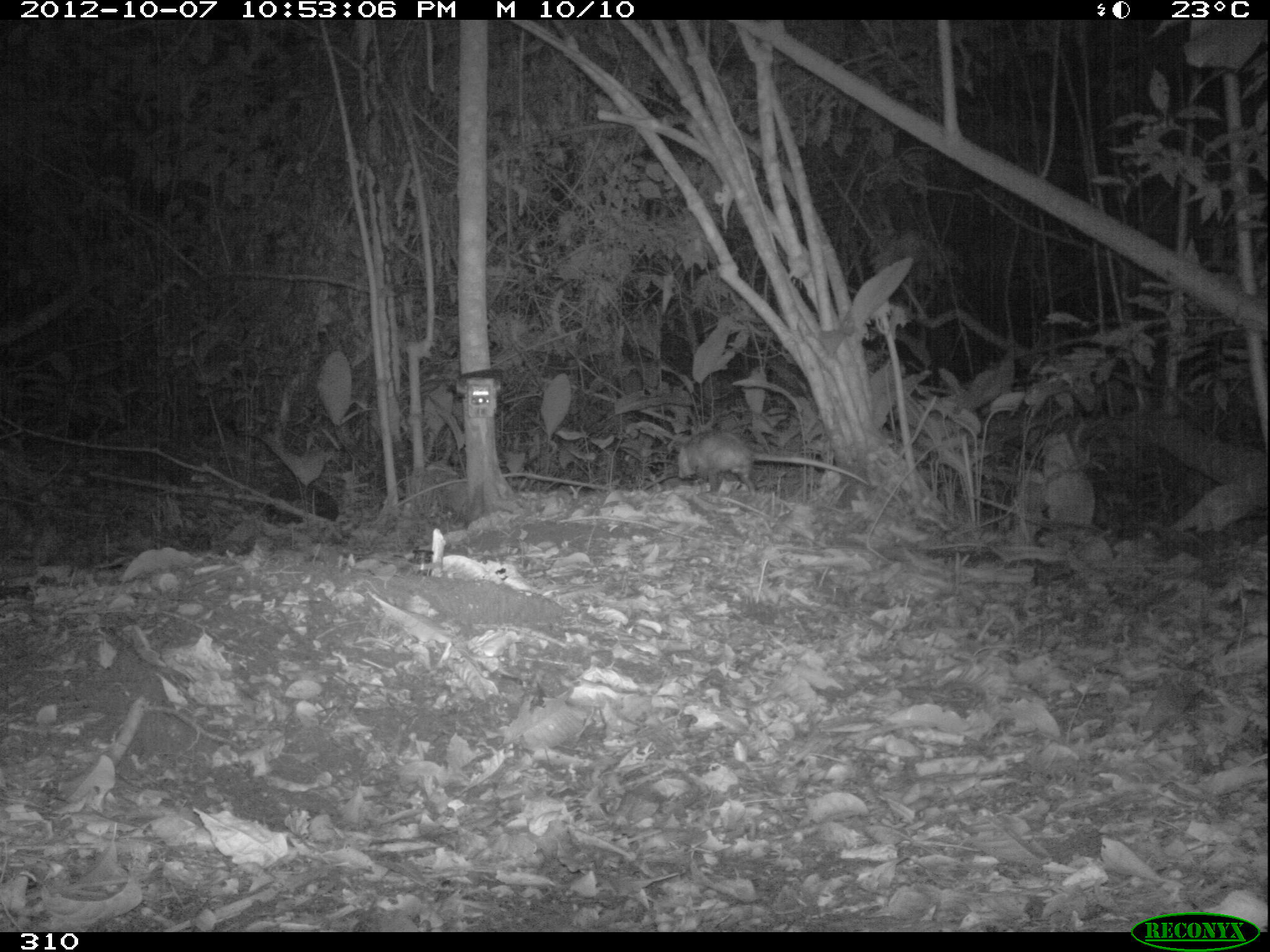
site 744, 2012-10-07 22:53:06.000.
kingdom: Animalia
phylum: Chordata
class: Mammalia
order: Didelphimorphia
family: Didelphidae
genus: Didelphis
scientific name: Didelphis marsupialis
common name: southern opossum